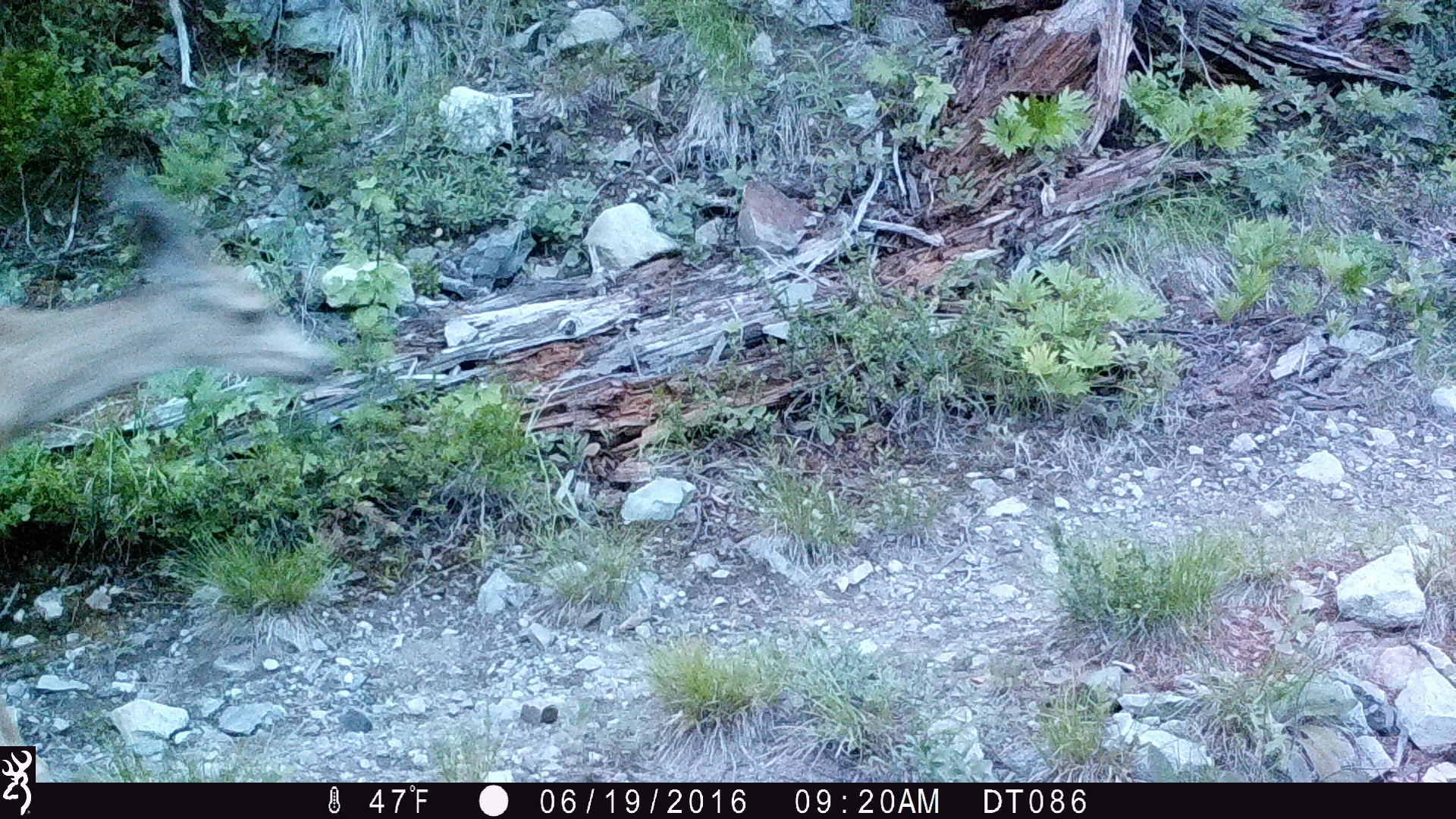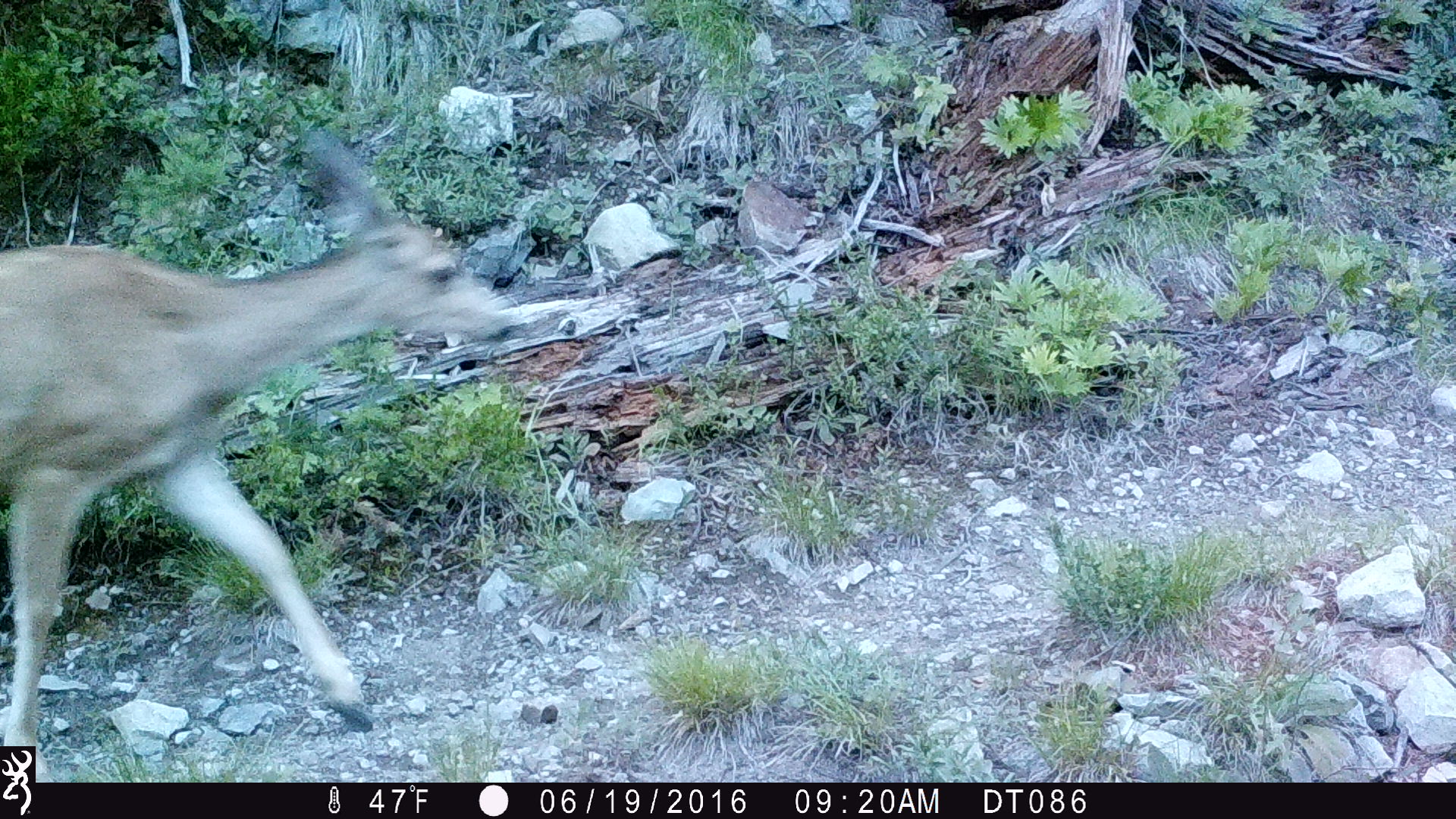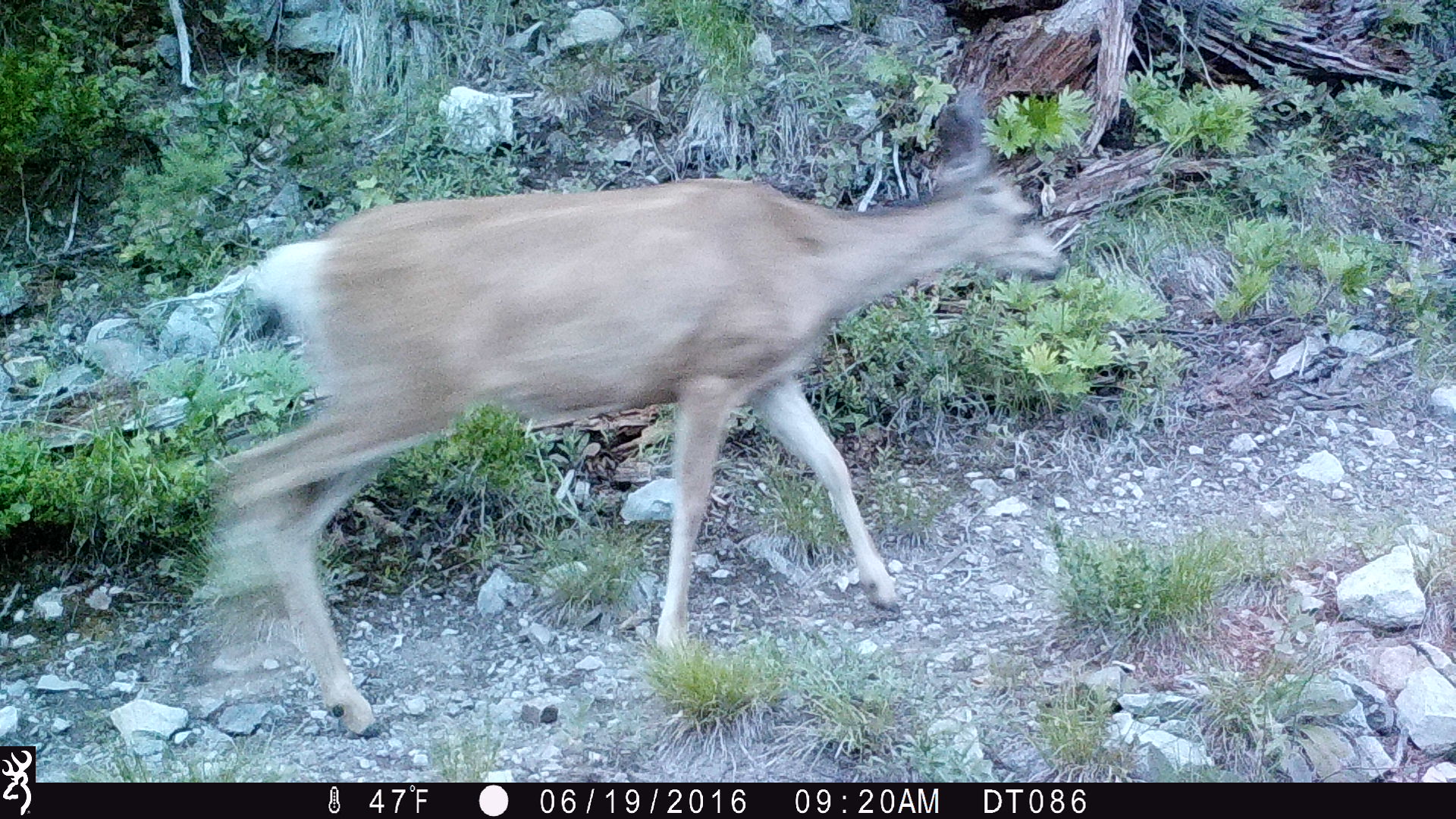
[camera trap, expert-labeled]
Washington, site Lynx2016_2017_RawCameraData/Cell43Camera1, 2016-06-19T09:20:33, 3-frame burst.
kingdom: Animalia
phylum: Chordata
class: Mammalia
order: Artiodactyla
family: Cervidae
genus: Odocoileus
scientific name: Odocoileus hemionus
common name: mule deer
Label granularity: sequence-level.